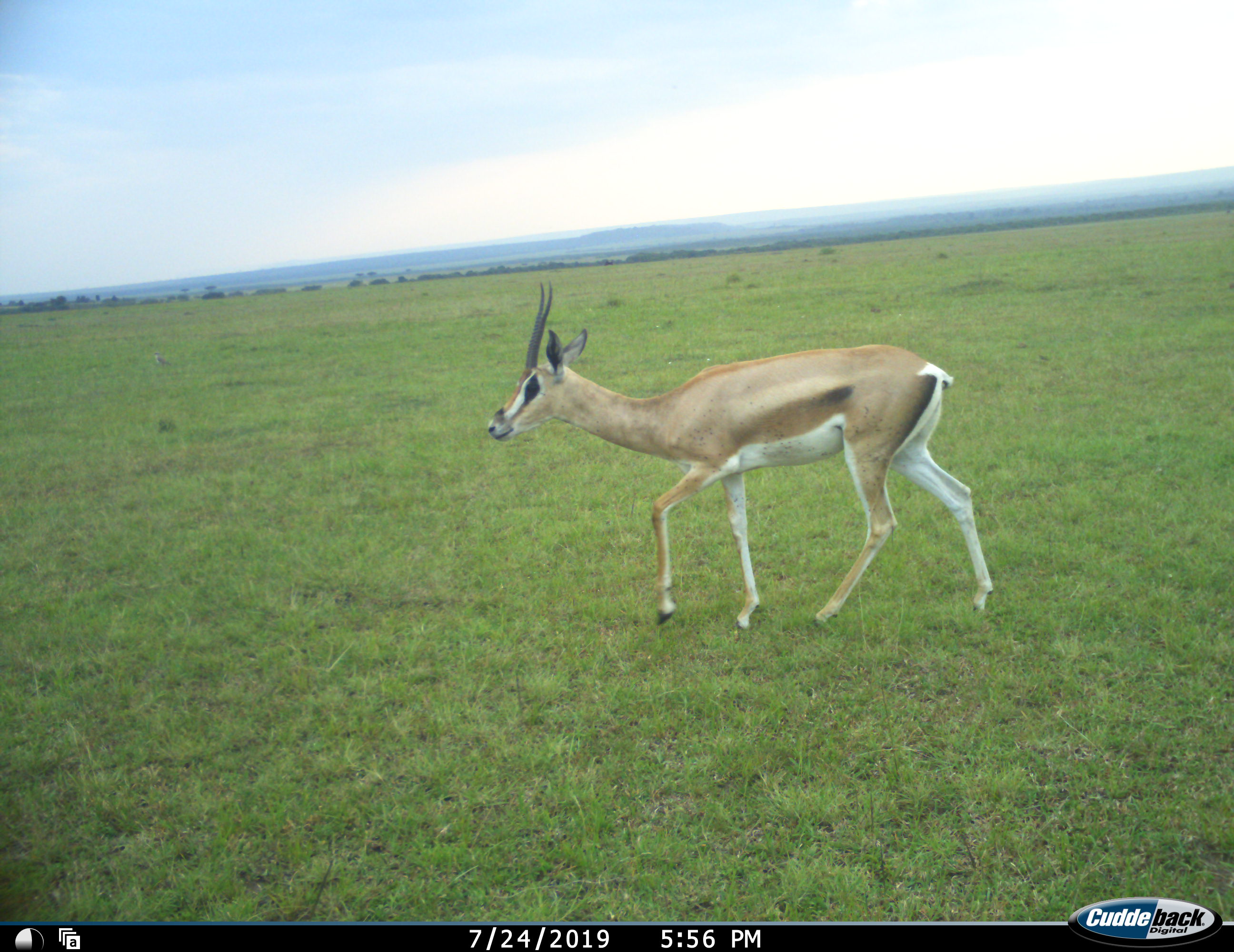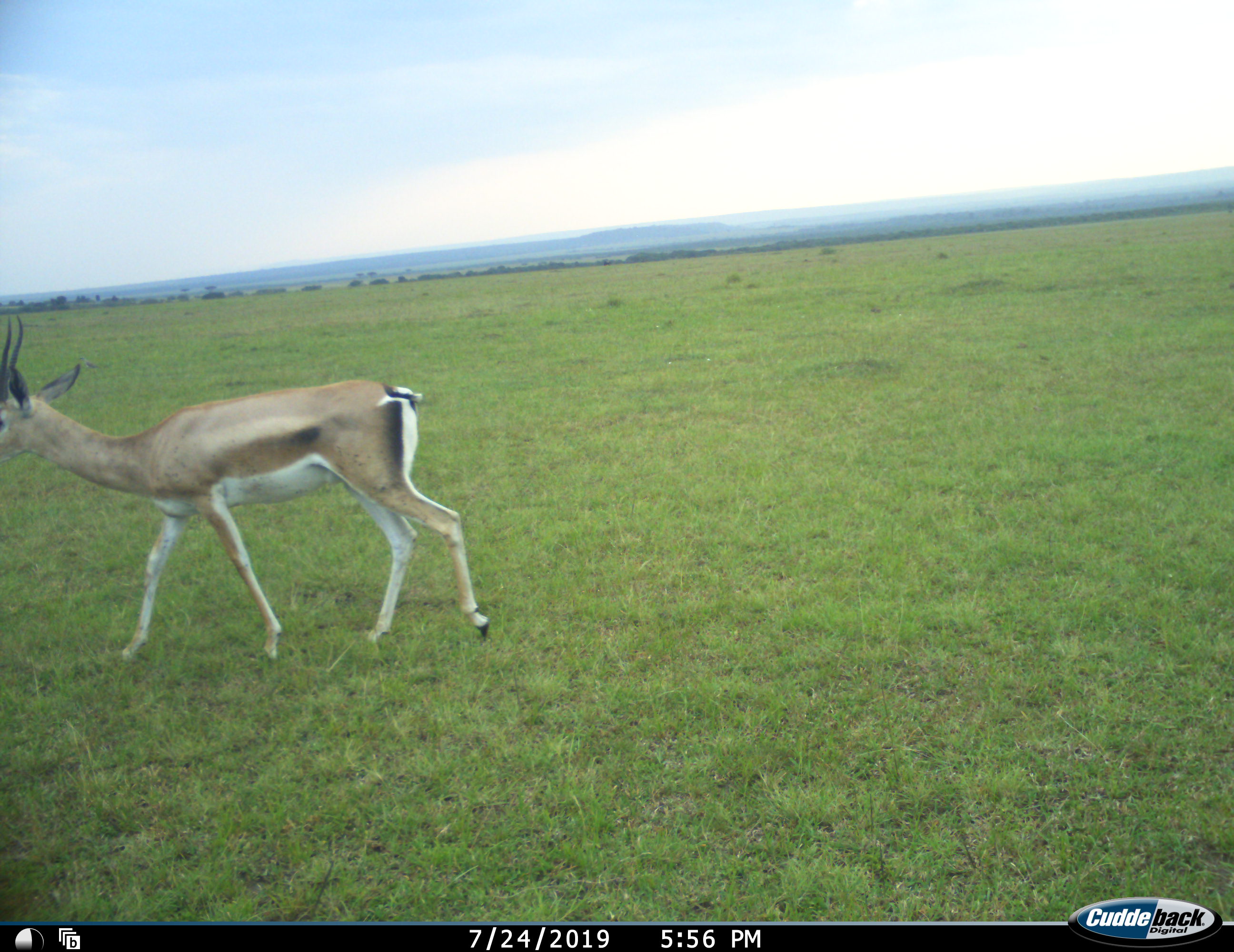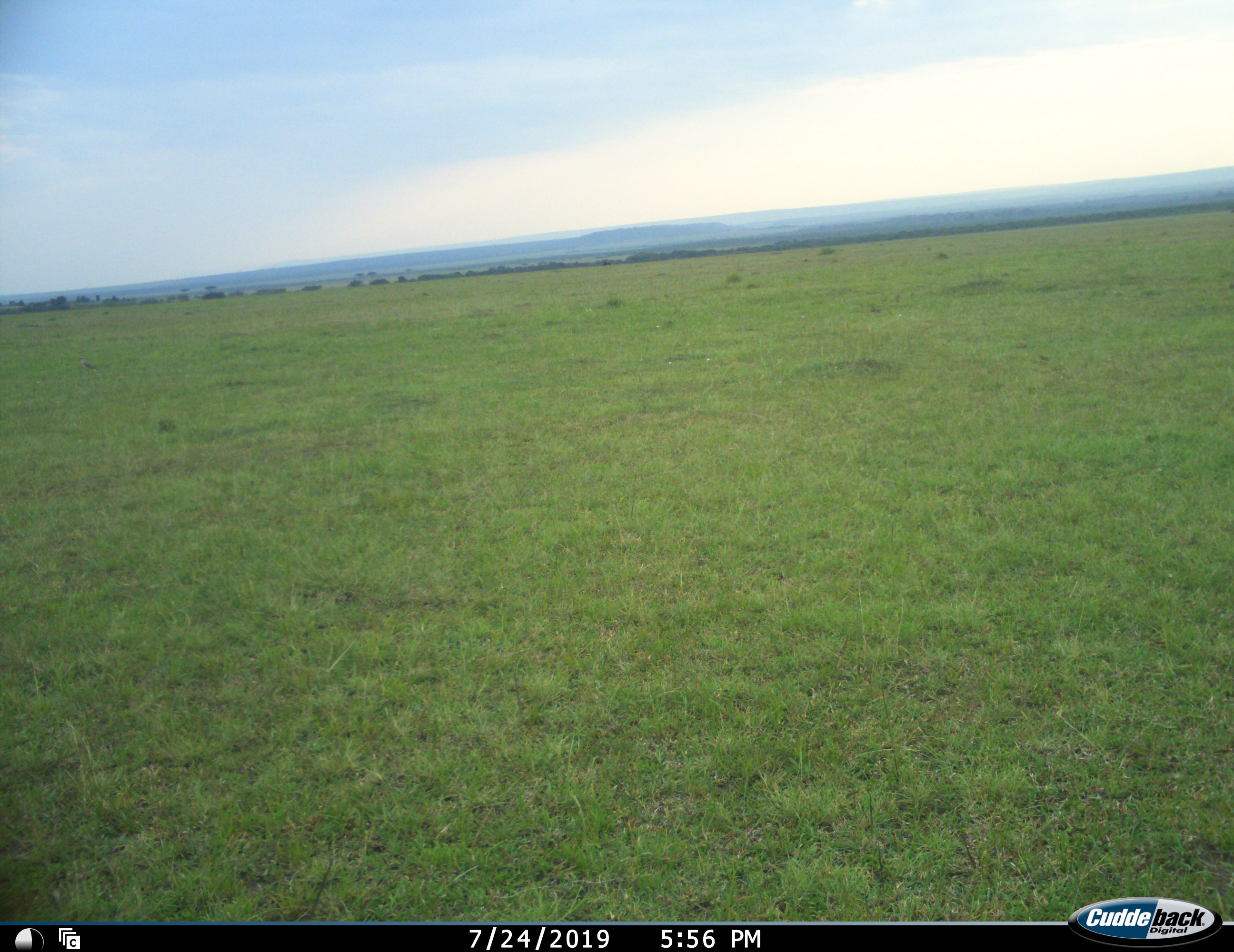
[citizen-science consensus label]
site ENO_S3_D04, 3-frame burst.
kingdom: Animalia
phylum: Chordata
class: Mammalia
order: Artiodactyla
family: Bovidae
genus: Nanger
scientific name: Nanger granti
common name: grant's gazelle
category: gazellegrants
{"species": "gazellegrants (grant's gazelle) (Nanger granti)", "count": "1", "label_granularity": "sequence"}